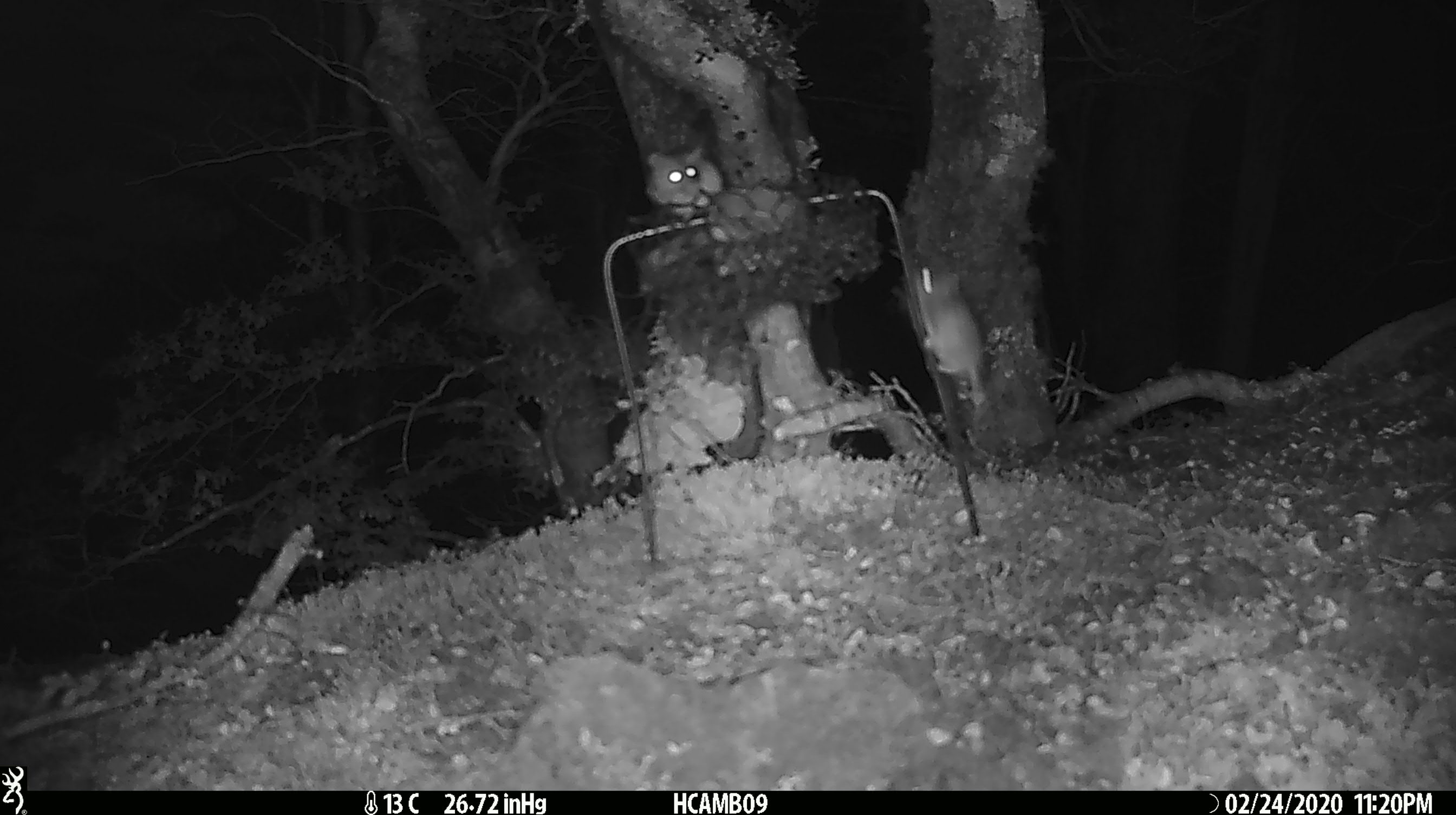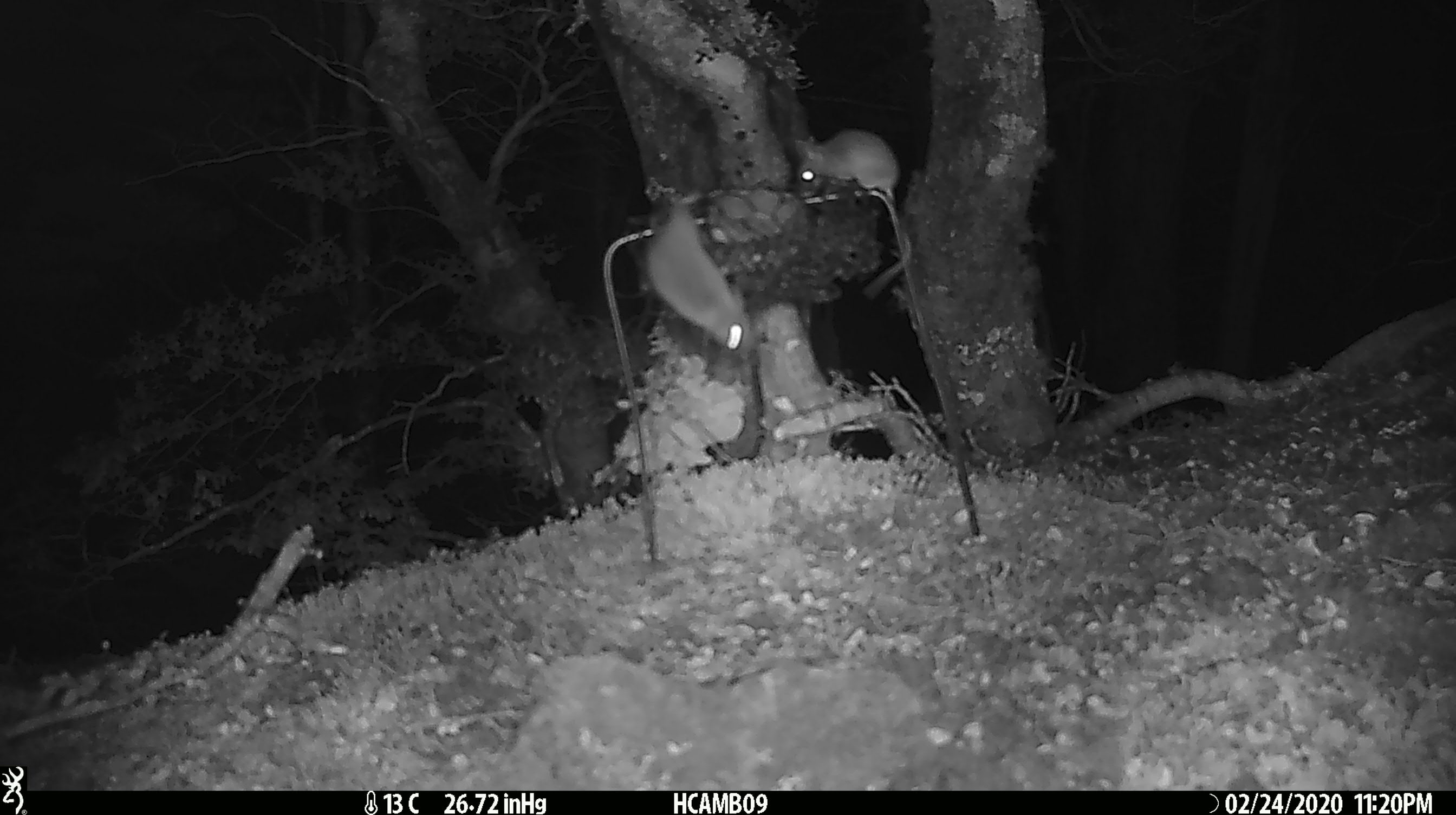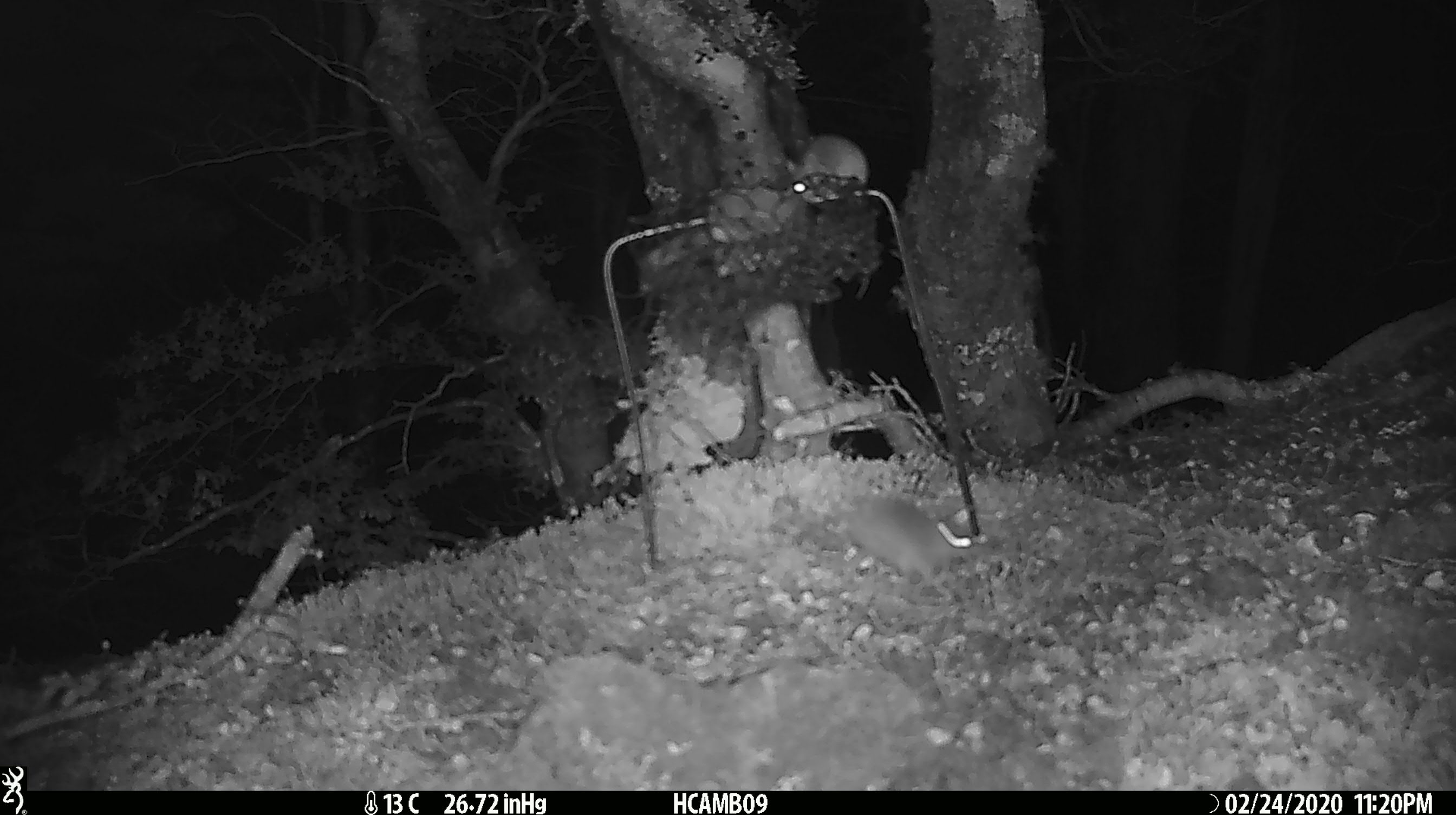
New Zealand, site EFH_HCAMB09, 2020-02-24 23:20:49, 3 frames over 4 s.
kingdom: Animalia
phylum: Chordata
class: Mammalia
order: Rodentia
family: Muridae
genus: Mus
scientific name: Mus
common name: mouse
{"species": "mouse (Mus)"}